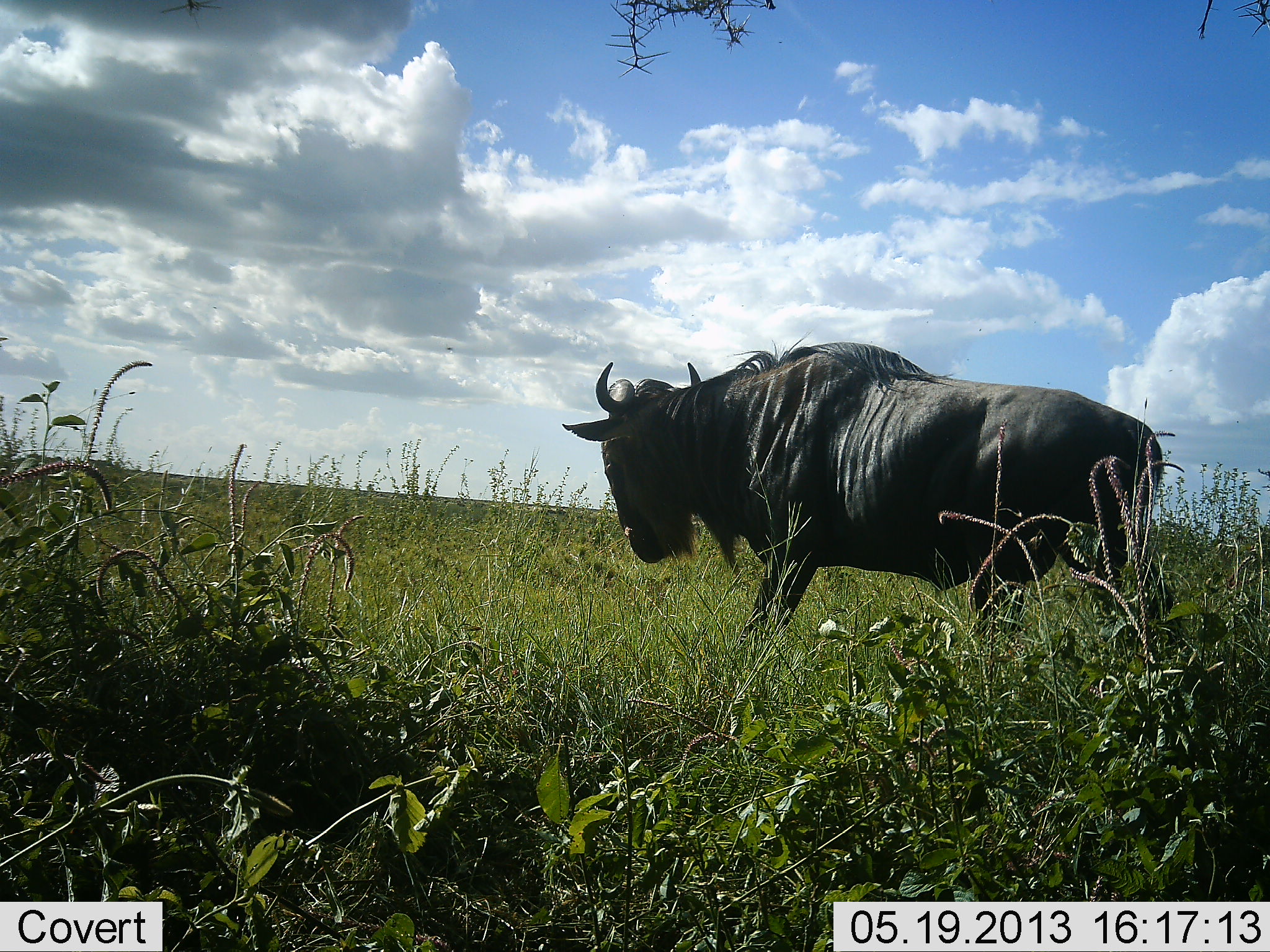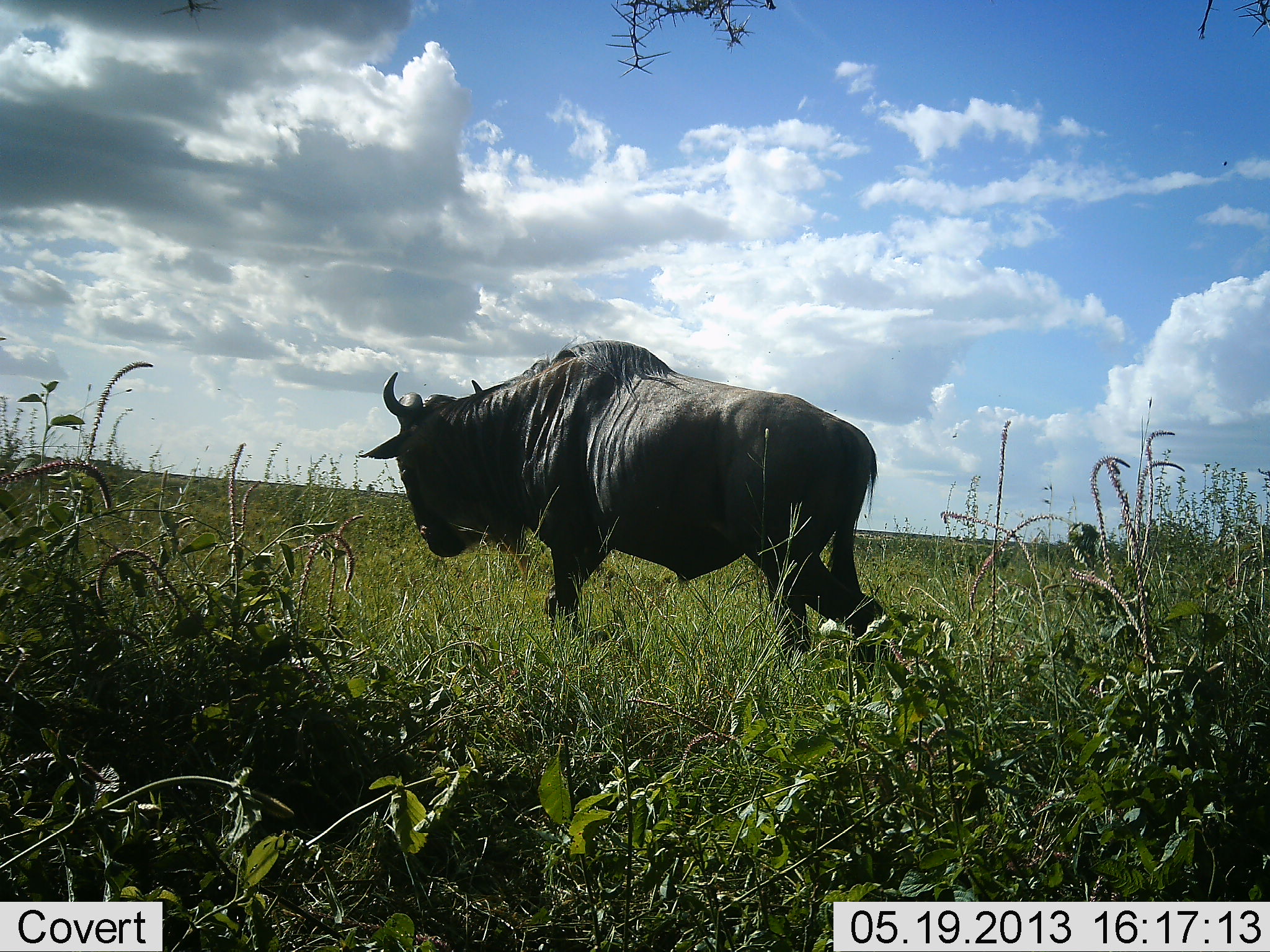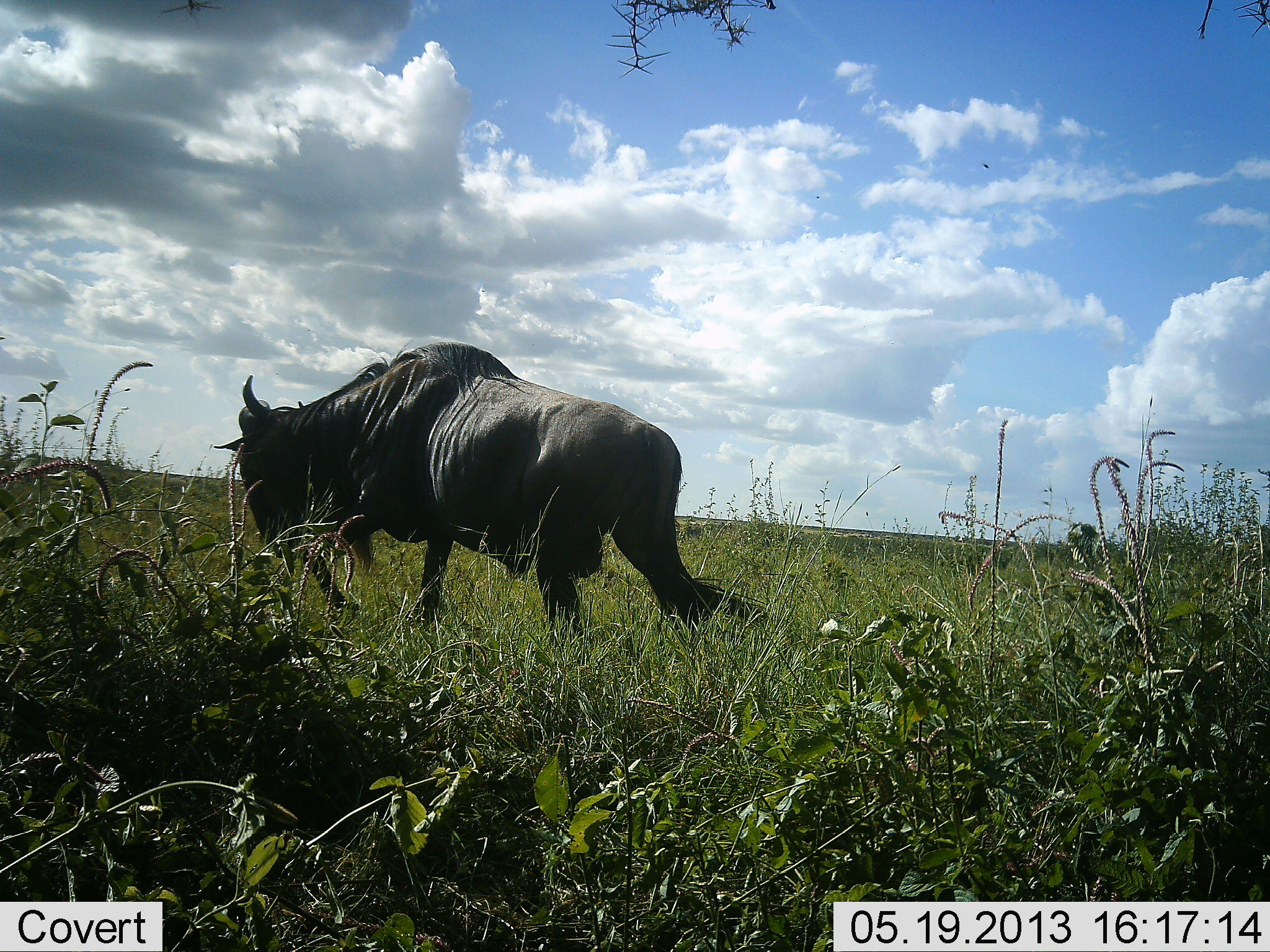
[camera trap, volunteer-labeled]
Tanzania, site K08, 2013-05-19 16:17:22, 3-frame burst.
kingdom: Animalia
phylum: Chordata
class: Mammalia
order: Artiodactyla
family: Bovidae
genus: Connochaetes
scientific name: Connochaetes taurinus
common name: blue wildebeest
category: wildebeest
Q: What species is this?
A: Wildebeest (blue wildebeest) (Connochaetes taurinus).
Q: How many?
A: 1.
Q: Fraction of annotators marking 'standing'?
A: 12%.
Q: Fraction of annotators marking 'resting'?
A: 0%.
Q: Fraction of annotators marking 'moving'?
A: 92%.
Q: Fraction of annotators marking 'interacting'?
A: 0%.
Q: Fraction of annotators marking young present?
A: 0%.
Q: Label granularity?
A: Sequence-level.